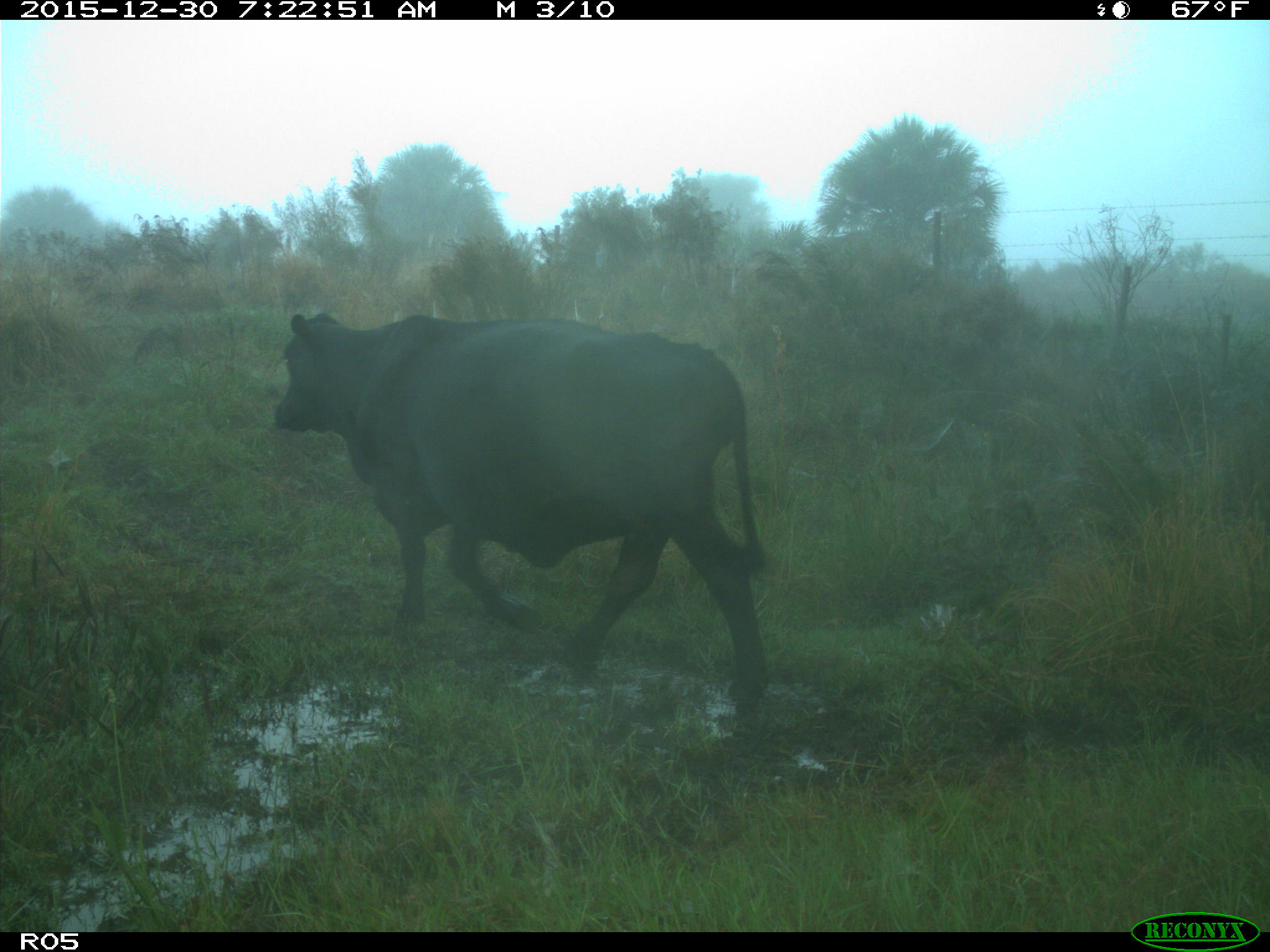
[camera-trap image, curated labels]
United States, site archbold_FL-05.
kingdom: Animalia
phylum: Chordata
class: Mammalia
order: Artiodactyla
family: Bovidae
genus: Bos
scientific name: Bos taurus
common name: domestic cow